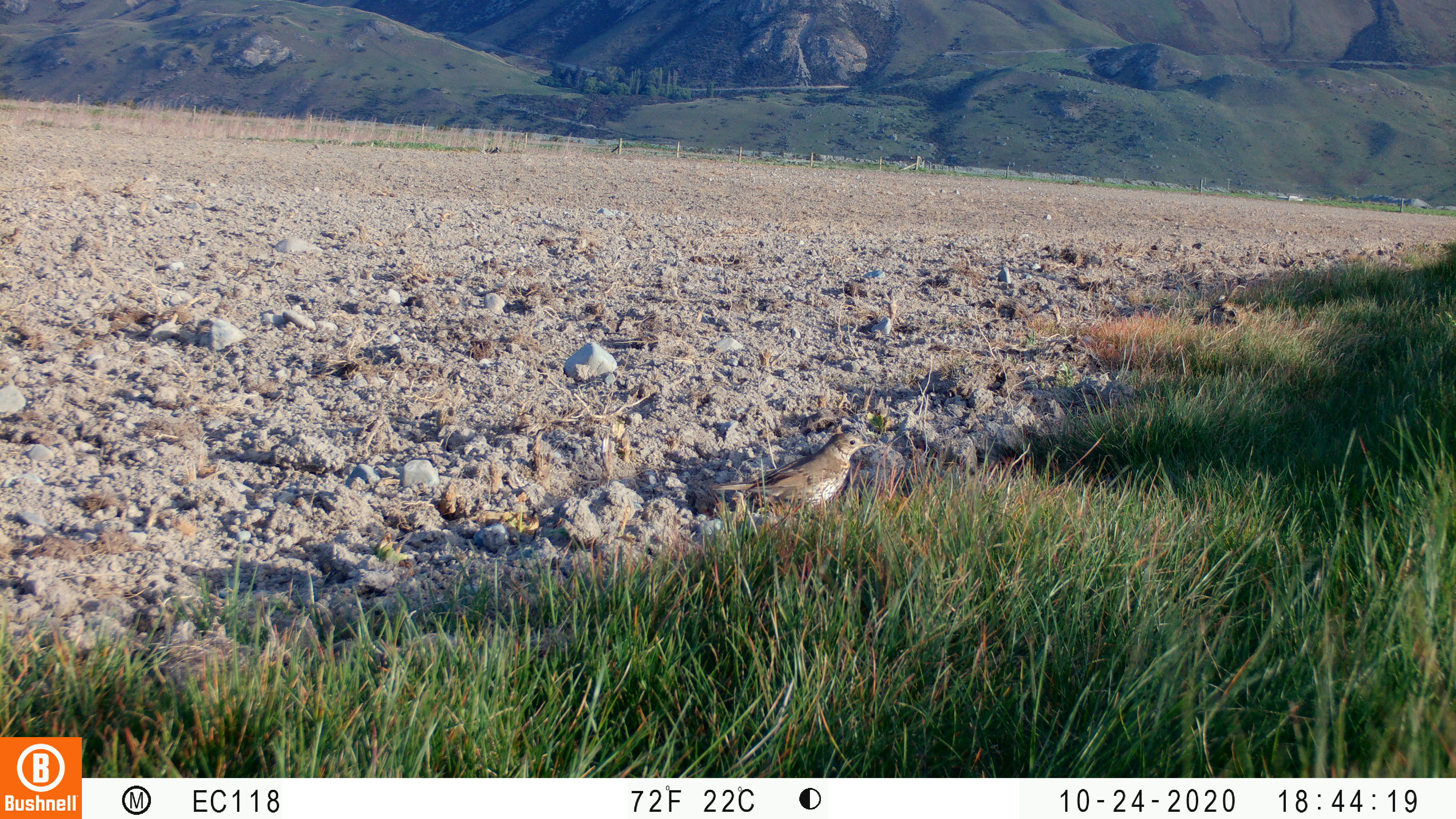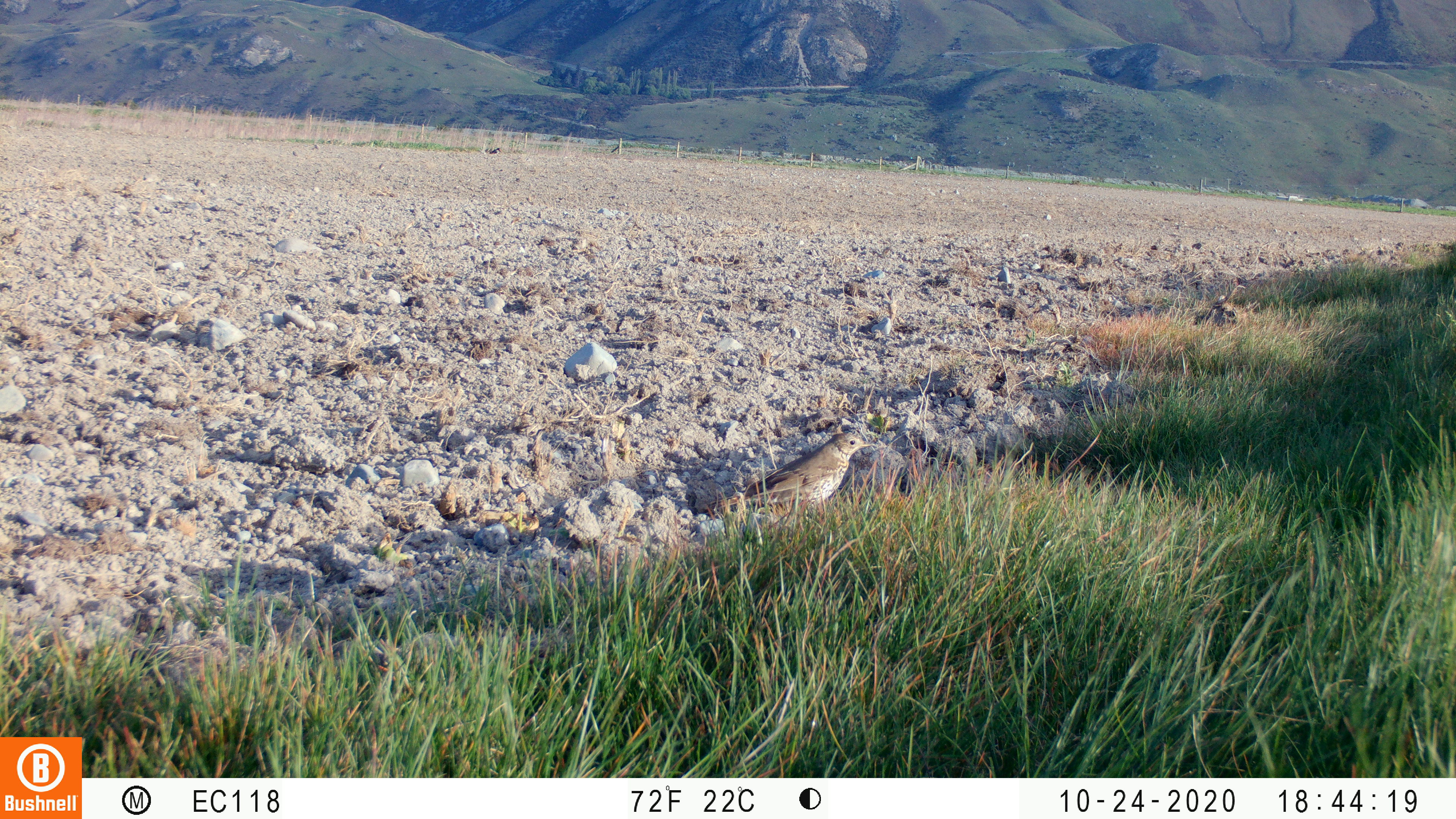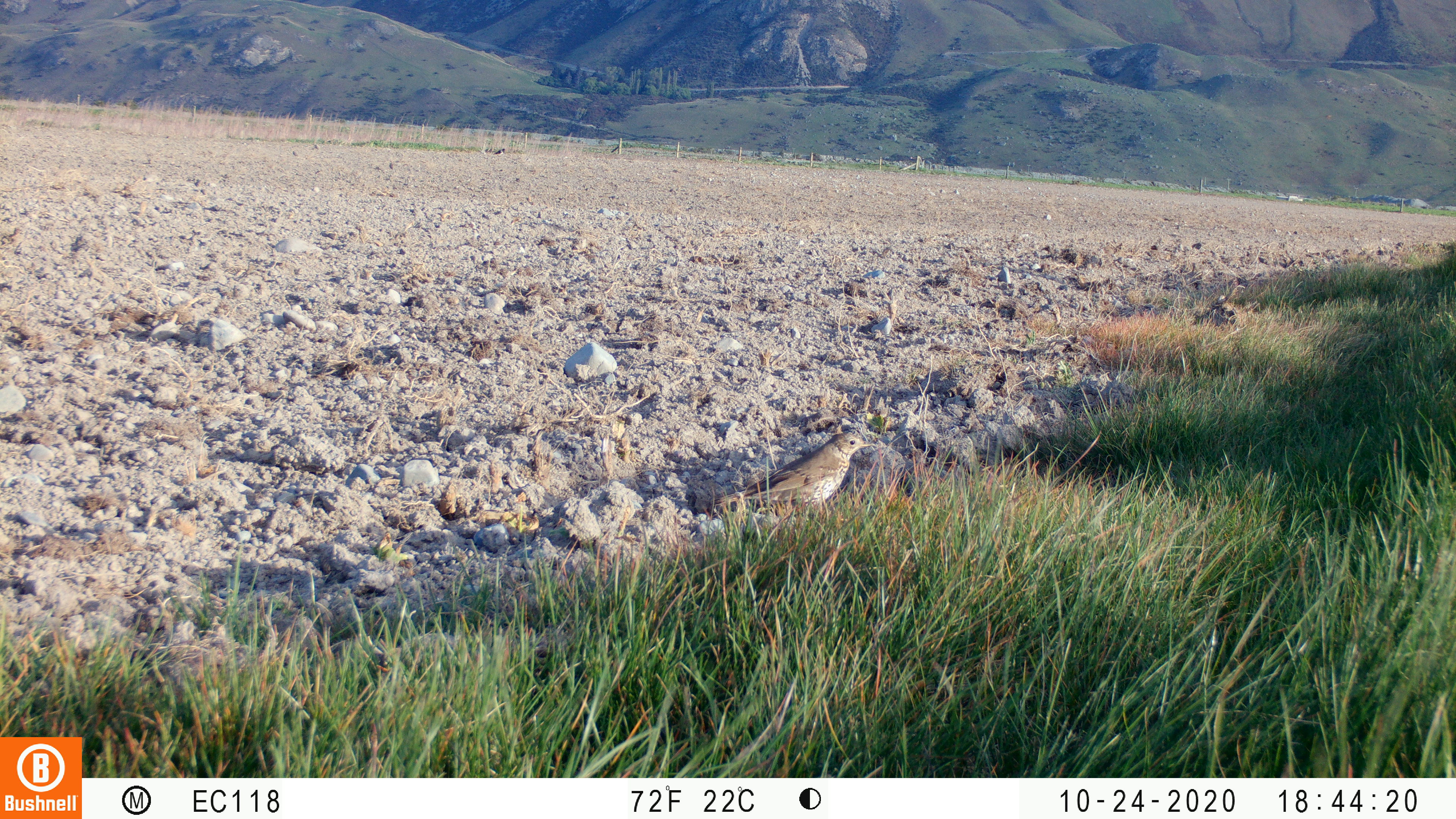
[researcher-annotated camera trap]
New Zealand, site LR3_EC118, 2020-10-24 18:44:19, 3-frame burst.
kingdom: Animalia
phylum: Chordata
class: Aves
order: Passeriformes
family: Motacillidae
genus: Anthus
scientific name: Anthus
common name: pipit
Pipit (Anthus).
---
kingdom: Animalia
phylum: Chordata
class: Aves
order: Passeriformes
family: Turdidae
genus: Turdus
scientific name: Turdus philomelos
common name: song thrush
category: thrush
Thrush (song thrush) (Turdus philomelos).